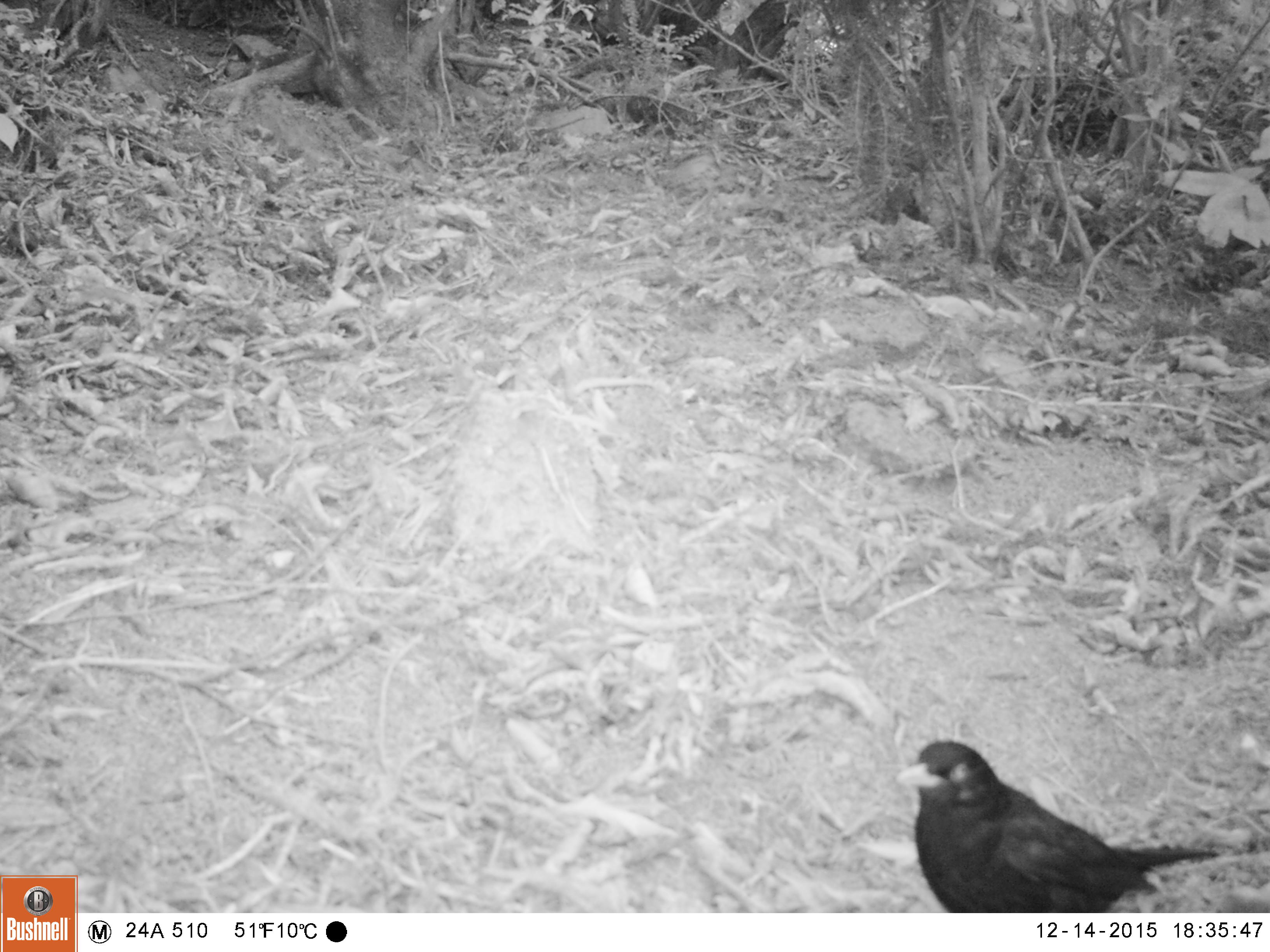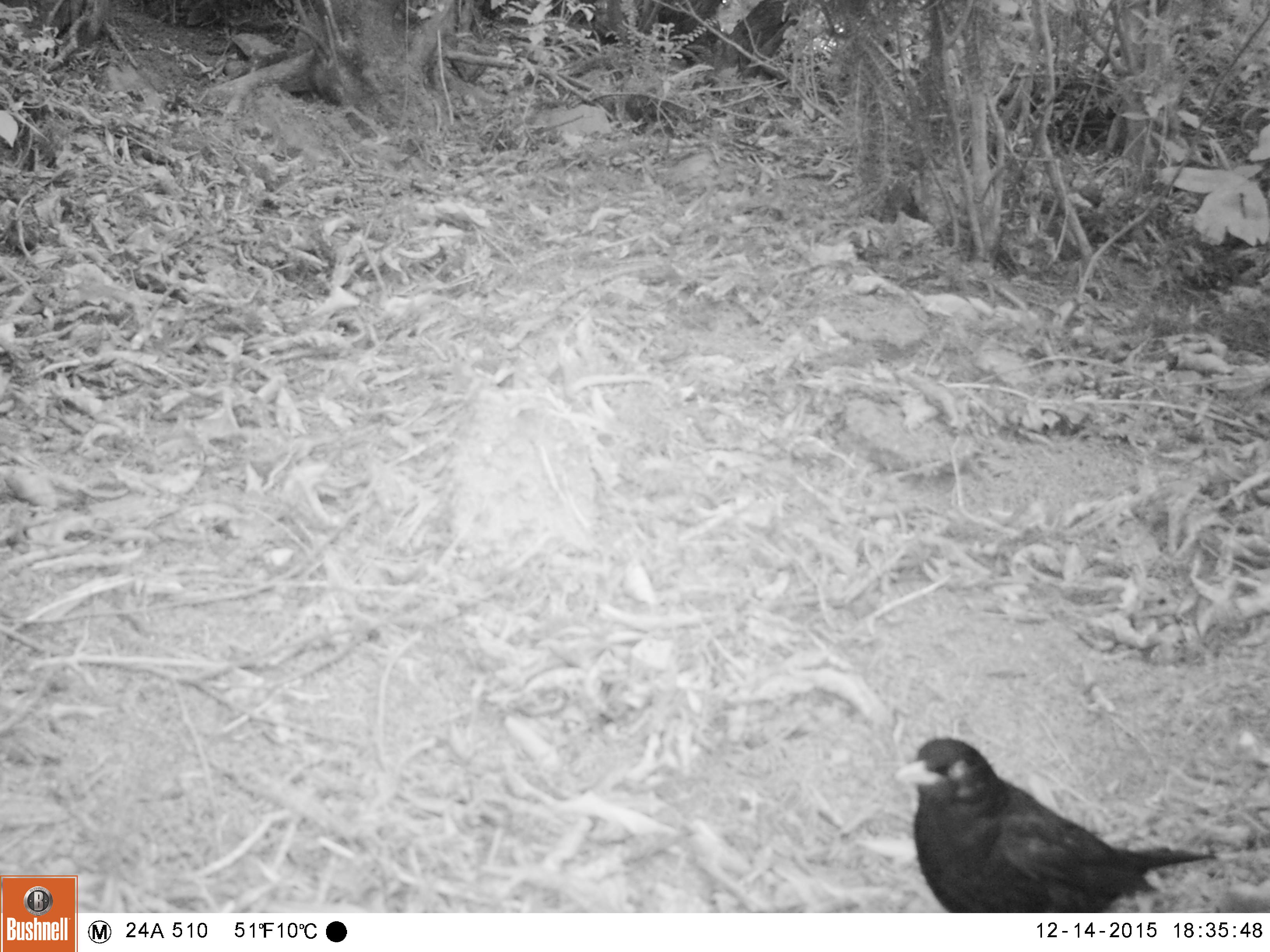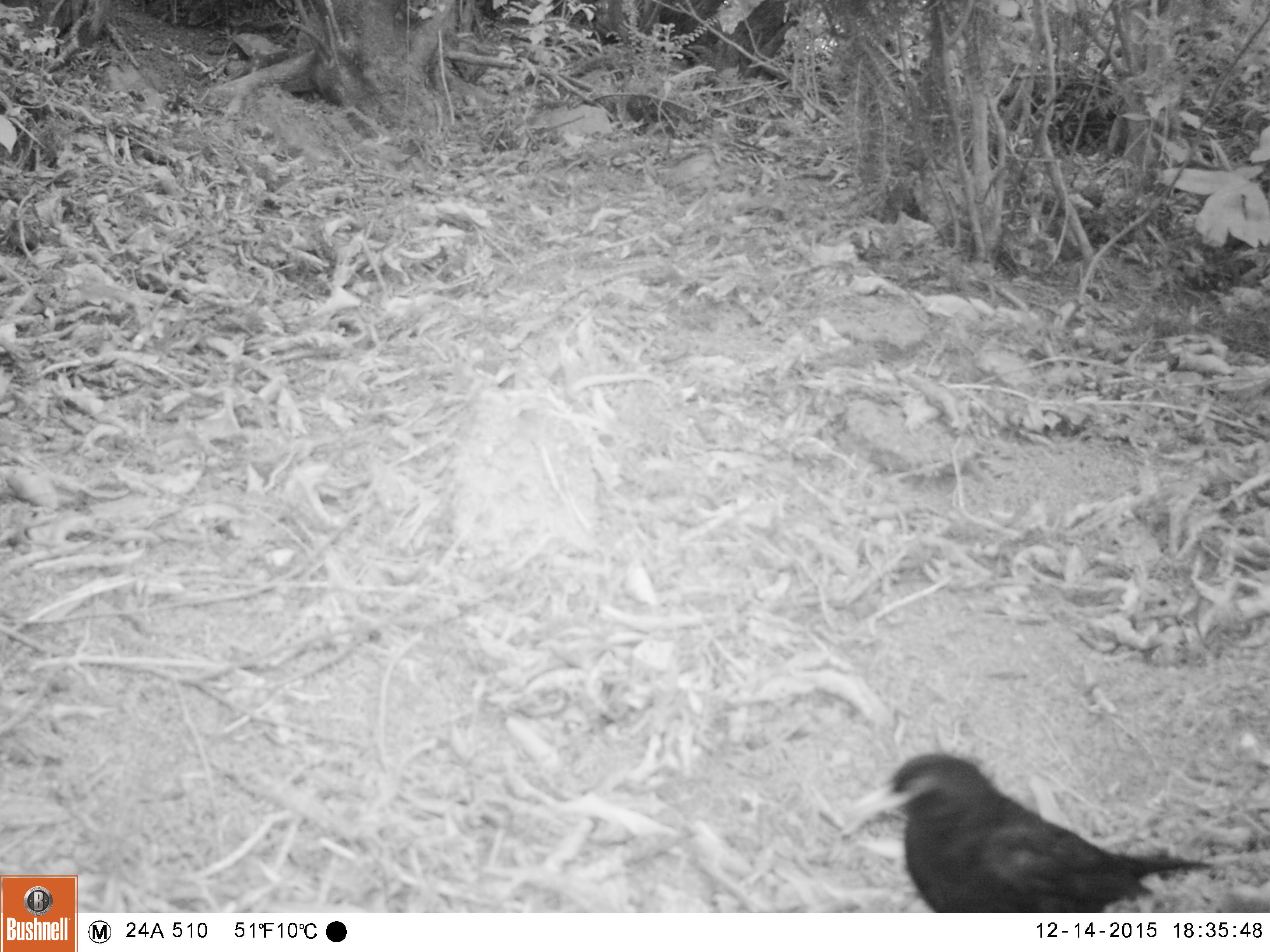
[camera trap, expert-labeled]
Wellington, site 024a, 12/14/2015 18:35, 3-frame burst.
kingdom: Animalia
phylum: Chordata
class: Aves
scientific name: Aves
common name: bird